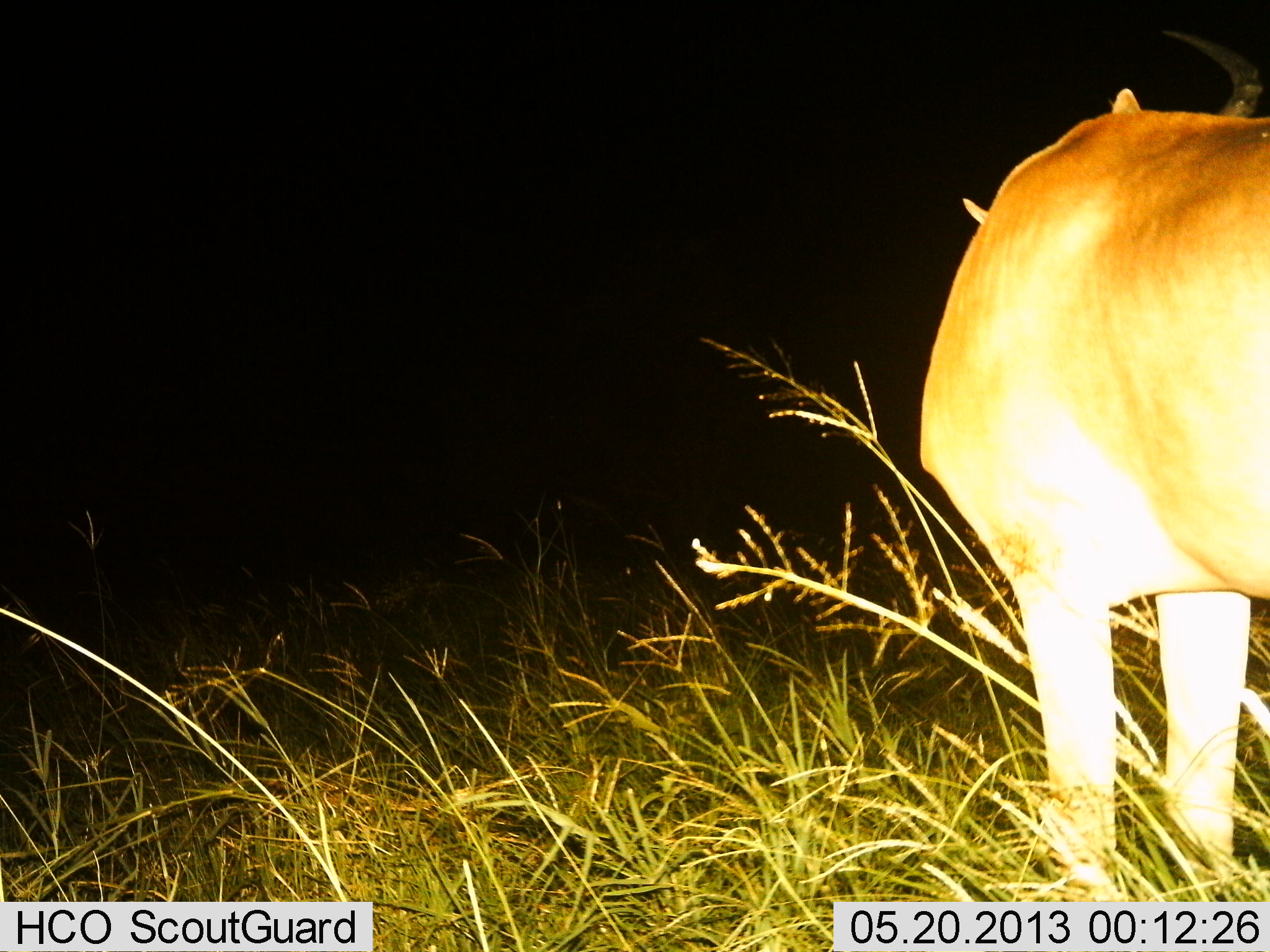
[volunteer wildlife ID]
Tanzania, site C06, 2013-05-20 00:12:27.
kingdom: Animalia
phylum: Chordata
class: Mammalia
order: Artiodactyla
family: Bovidae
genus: Alcelaphus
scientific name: Alcelaphus buselaphus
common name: hartebeest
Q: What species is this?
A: Hartebeest (Alcelaphus buselaphus).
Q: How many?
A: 1.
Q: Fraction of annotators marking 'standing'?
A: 90%.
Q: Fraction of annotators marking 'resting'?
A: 0%.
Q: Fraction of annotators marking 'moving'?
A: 10%.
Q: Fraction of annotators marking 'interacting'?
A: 0%.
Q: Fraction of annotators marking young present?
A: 0%.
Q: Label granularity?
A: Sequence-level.